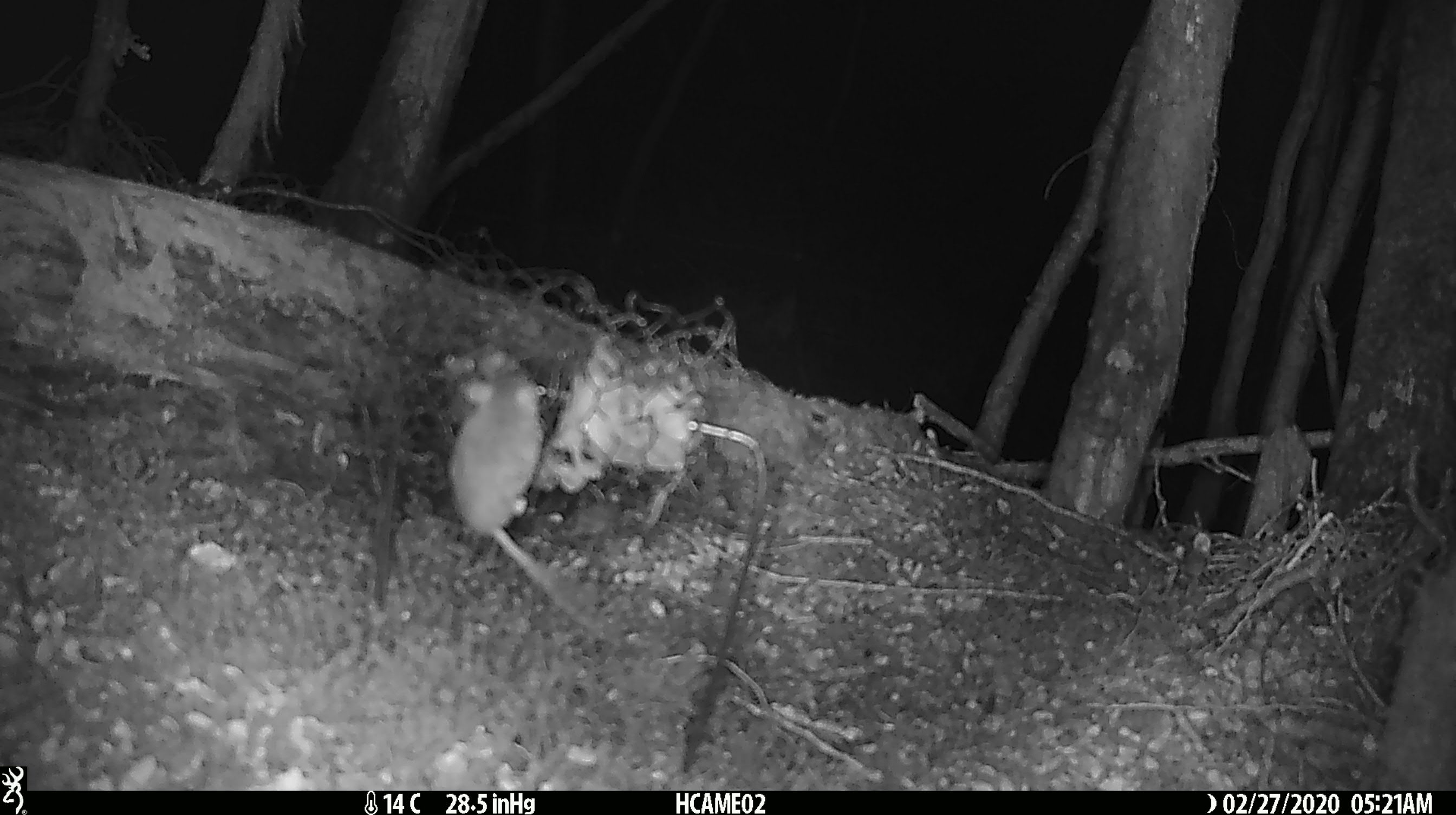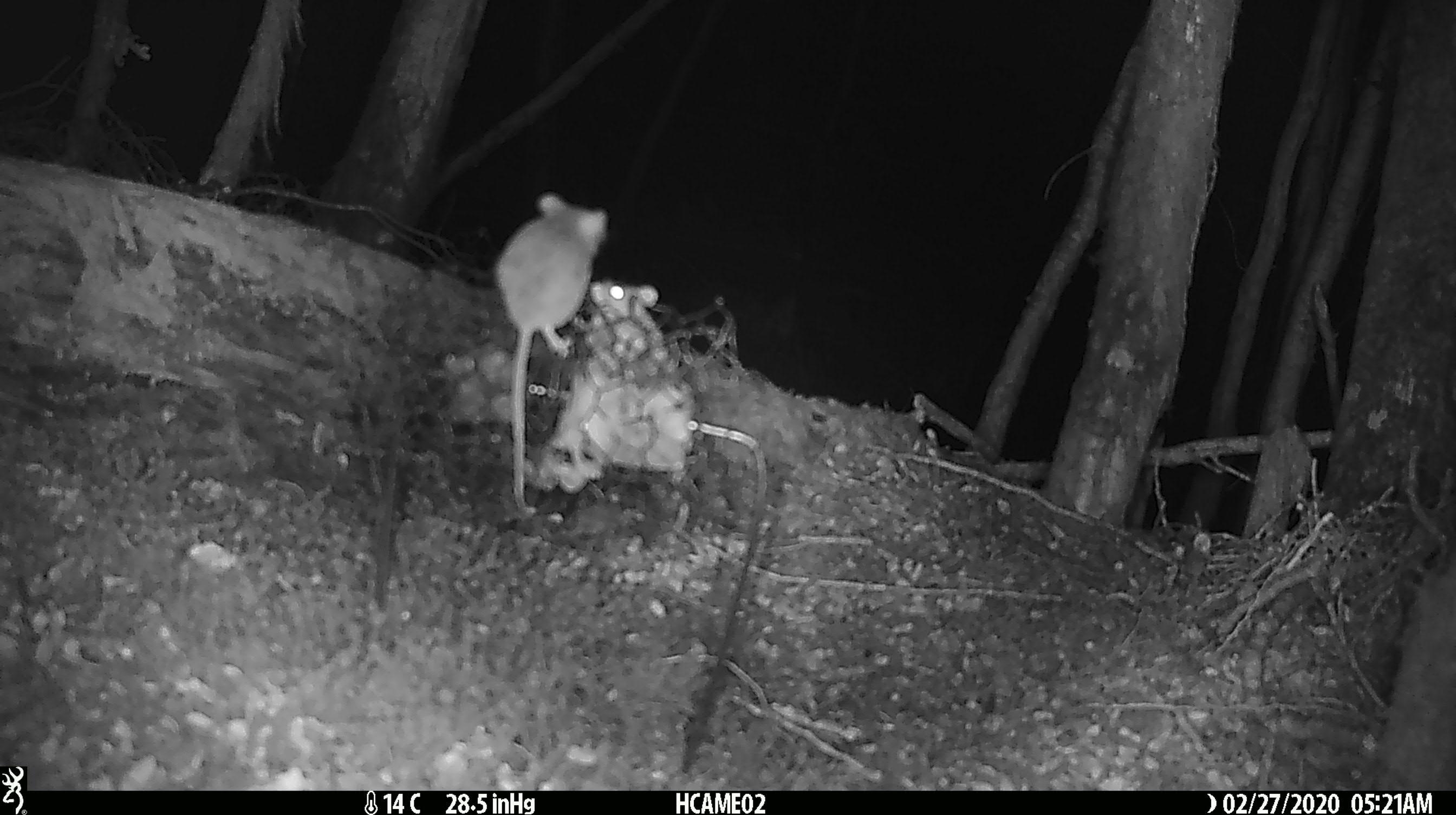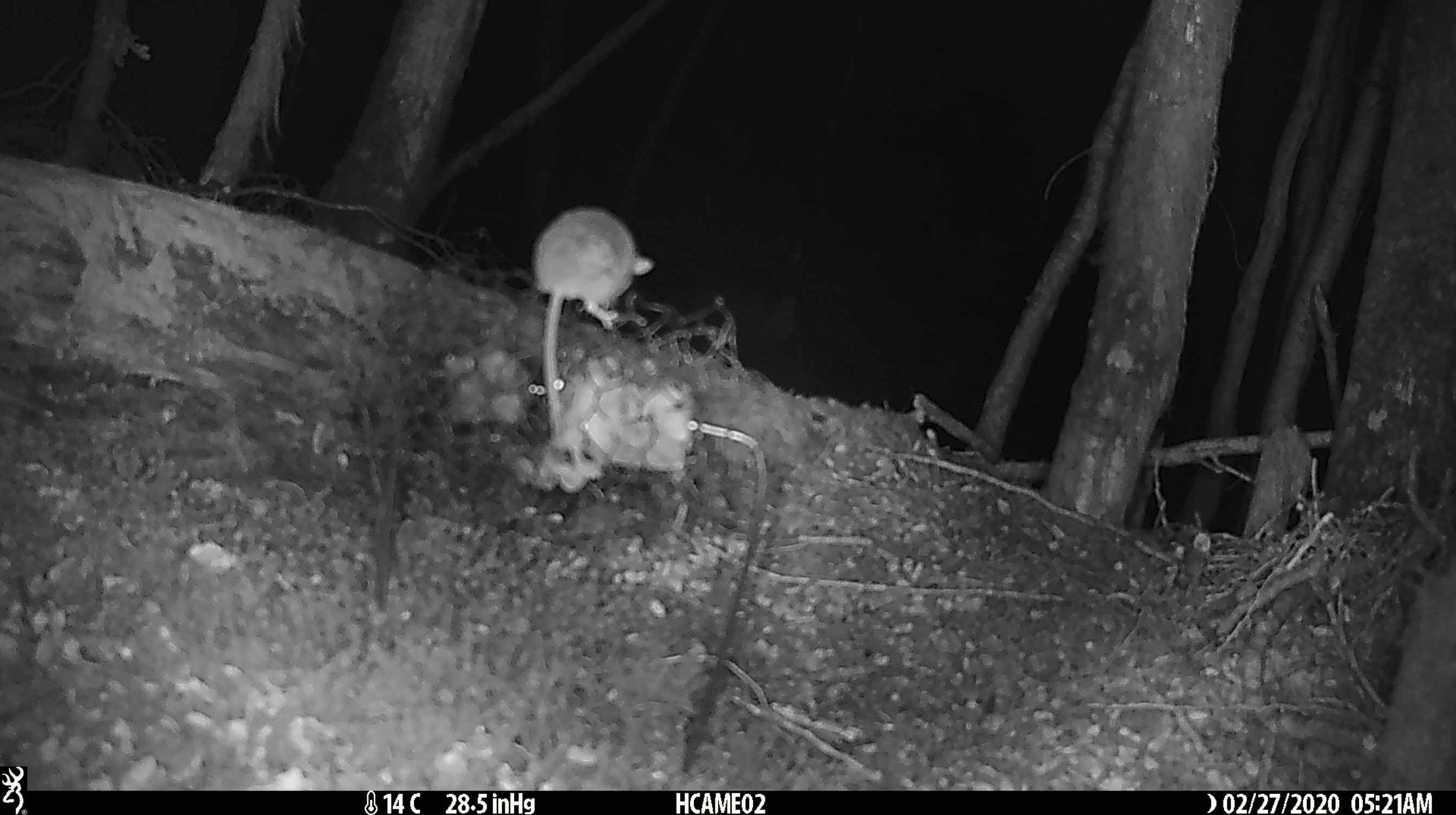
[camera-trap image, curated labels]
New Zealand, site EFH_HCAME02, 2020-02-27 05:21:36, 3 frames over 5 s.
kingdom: Animalia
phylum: Chordata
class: Mammalia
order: Rodentia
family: Muridae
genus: Mus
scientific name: Mus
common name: mouse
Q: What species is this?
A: Mouse (Mus).